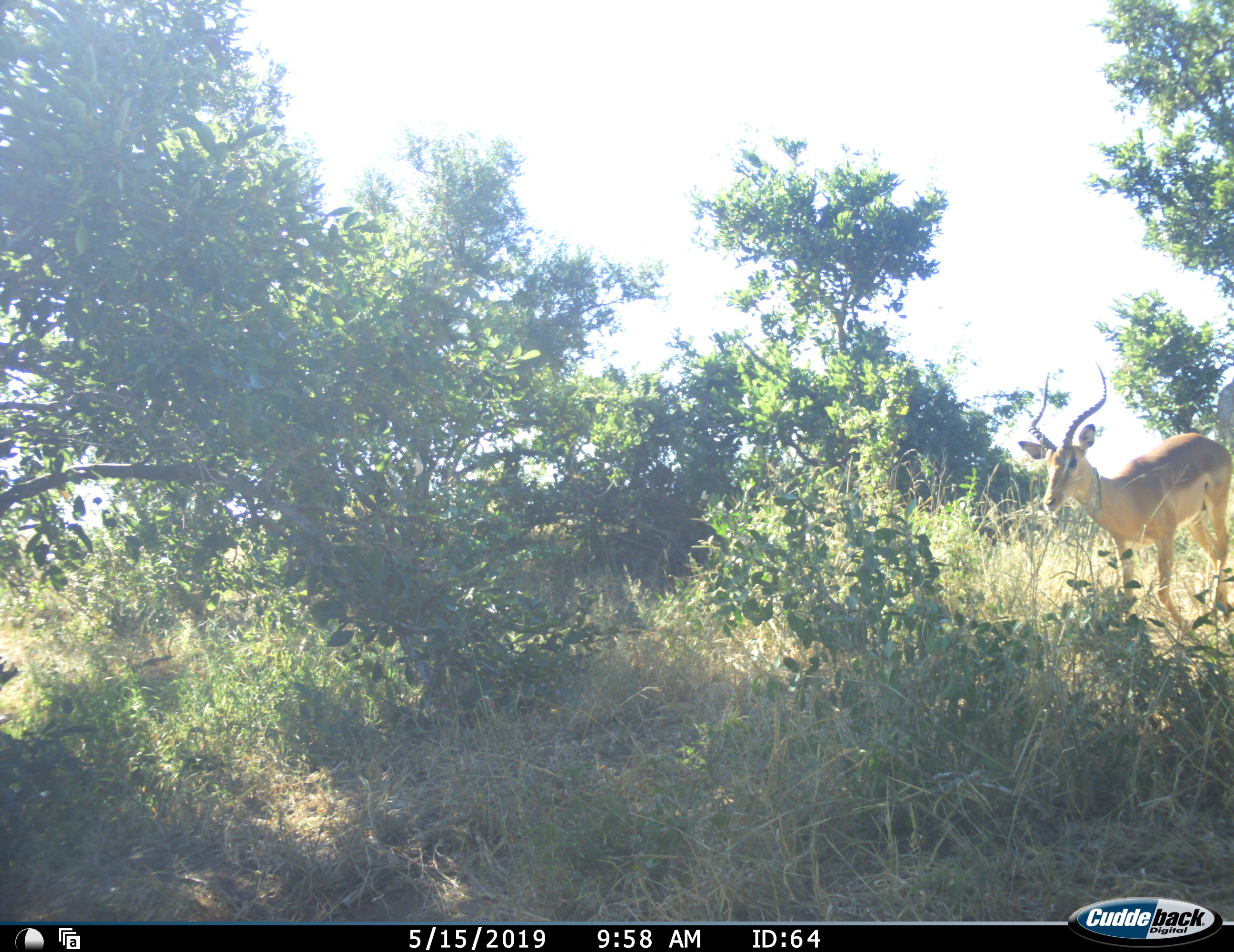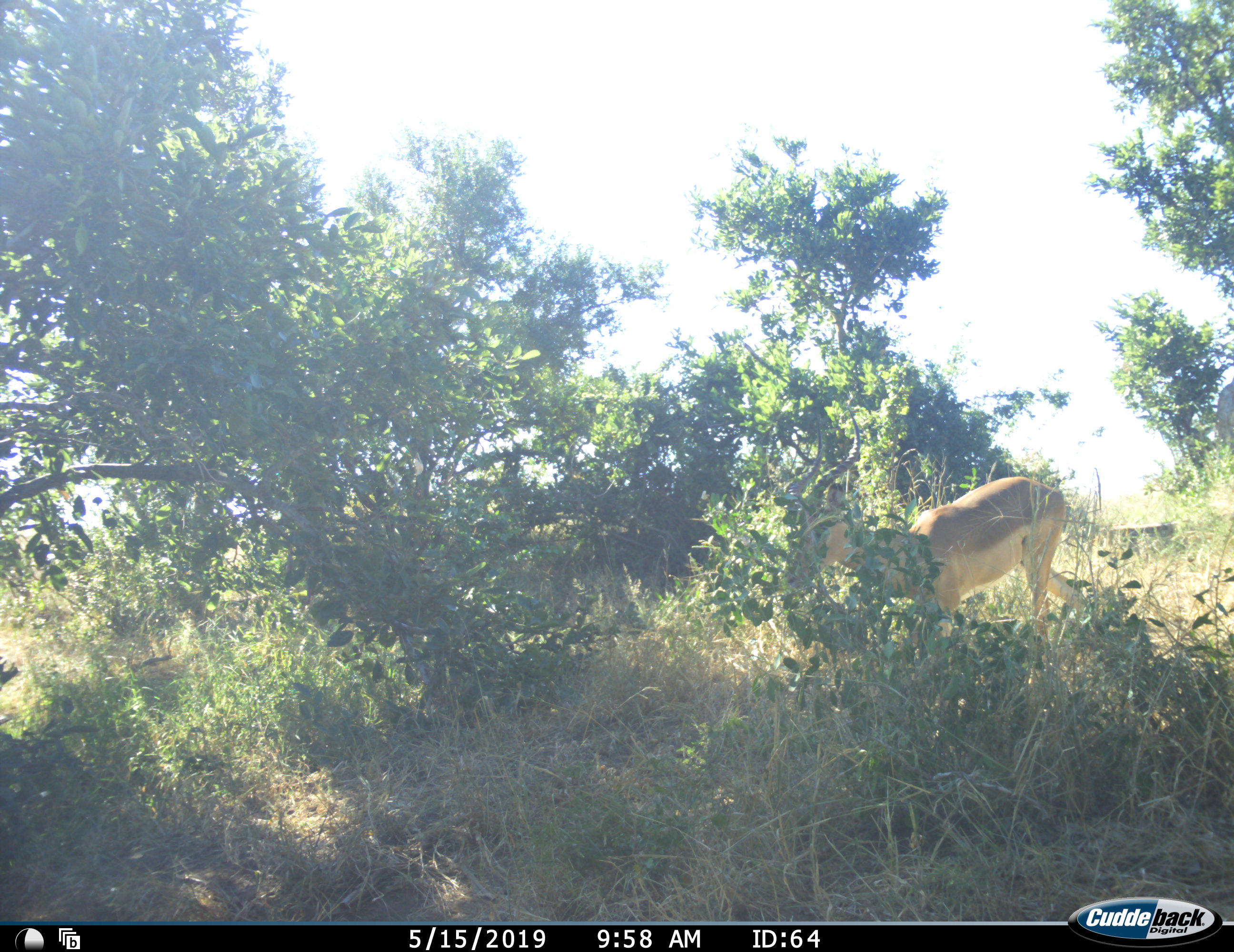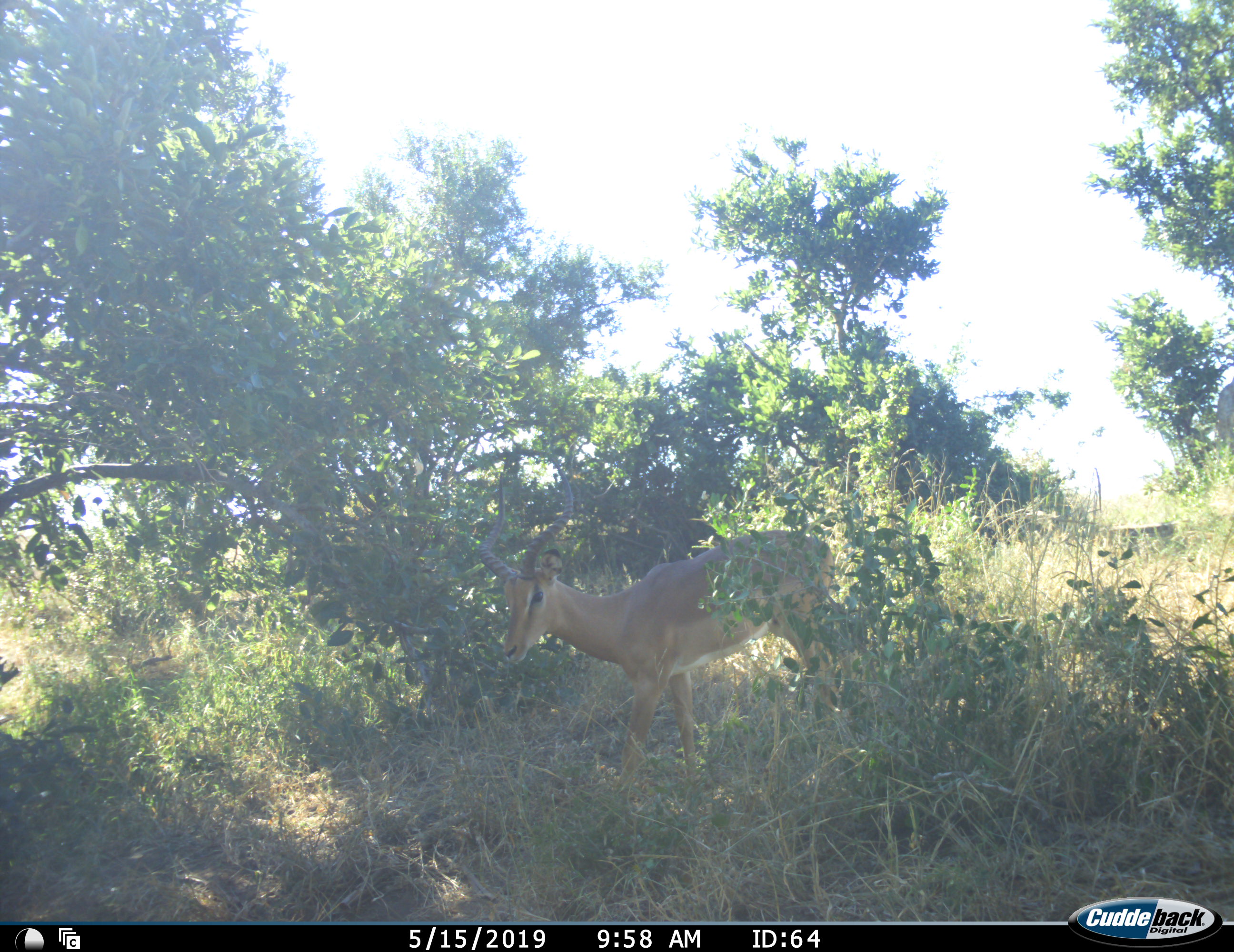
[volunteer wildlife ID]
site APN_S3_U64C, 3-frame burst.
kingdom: Animalia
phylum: Chordata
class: Mammalia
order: Artiodactyla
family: Bovidae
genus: Aepyceros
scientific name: Aepyceros melampus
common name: impala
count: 1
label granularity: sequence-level